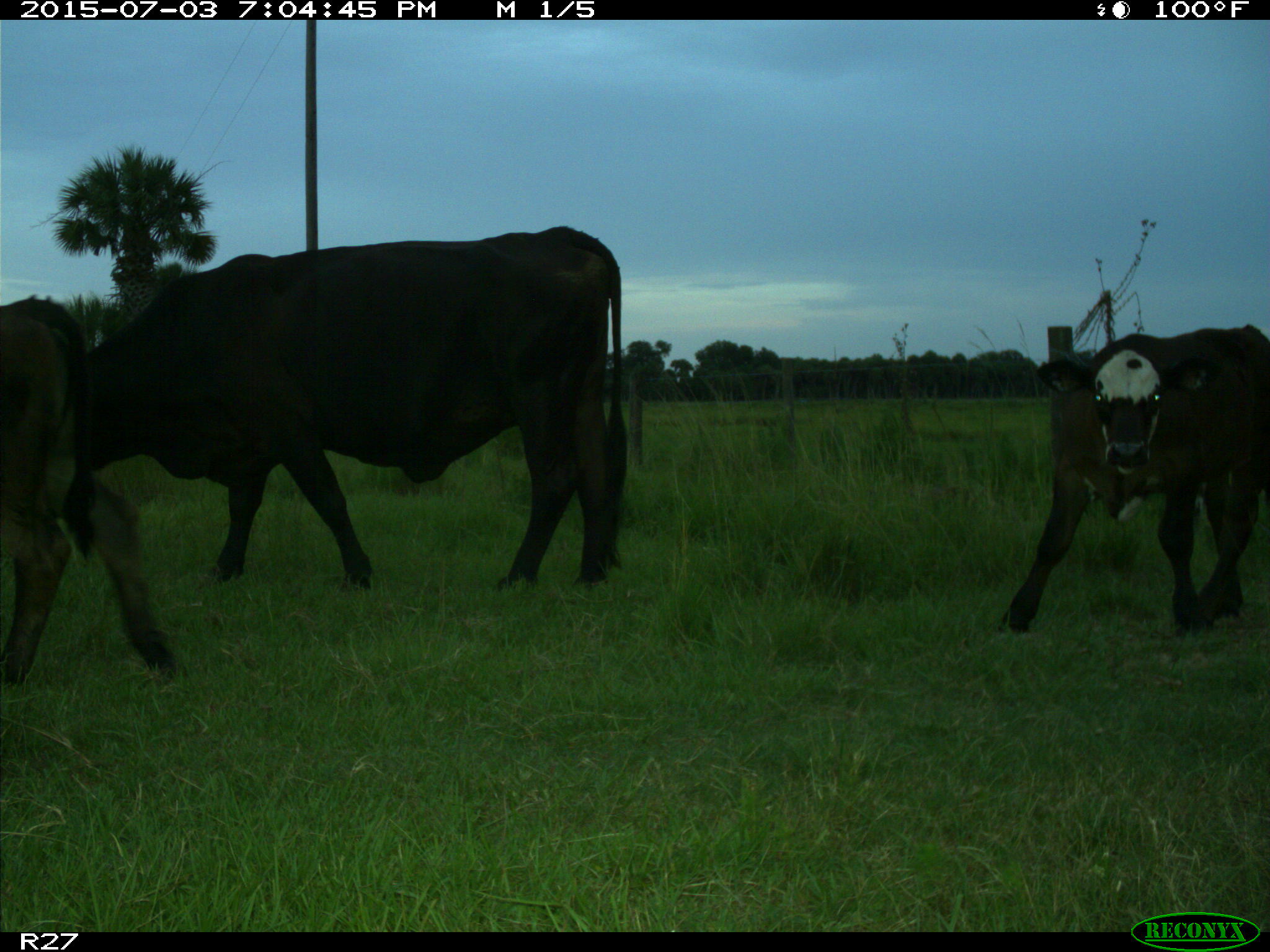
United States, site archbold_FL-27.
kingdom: Animalia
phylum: Chordata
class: Mammalia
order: Artiodactyla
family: Bovidae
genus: Bos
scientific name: Bos taurus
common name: domestic cow